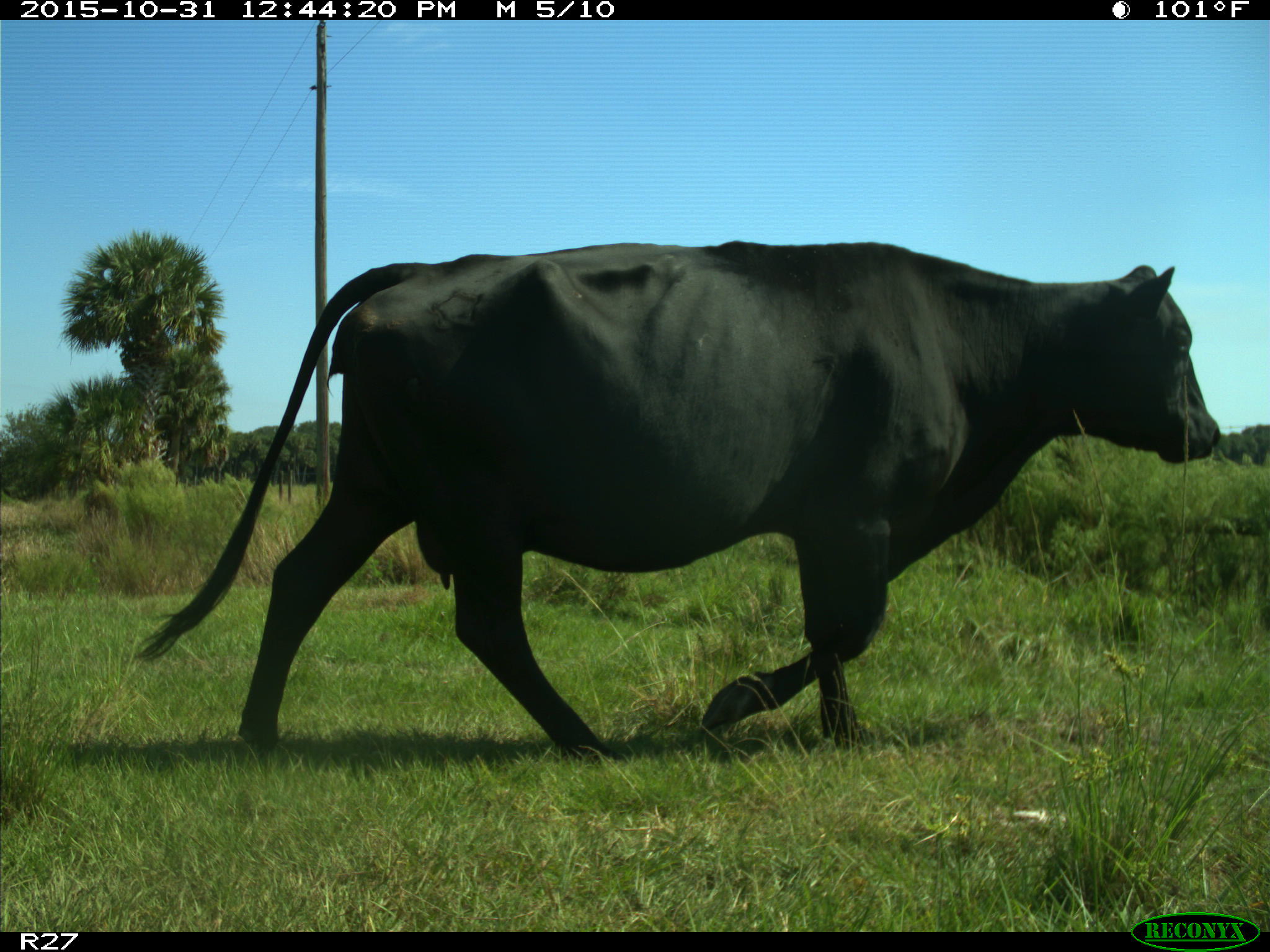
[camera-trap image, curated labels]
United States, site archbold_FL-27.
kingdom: Animalia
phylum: Chordata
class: Mammalia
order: Artiodactyla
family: Bovidae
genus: Bos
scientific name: Bos taurus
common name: domestic cow